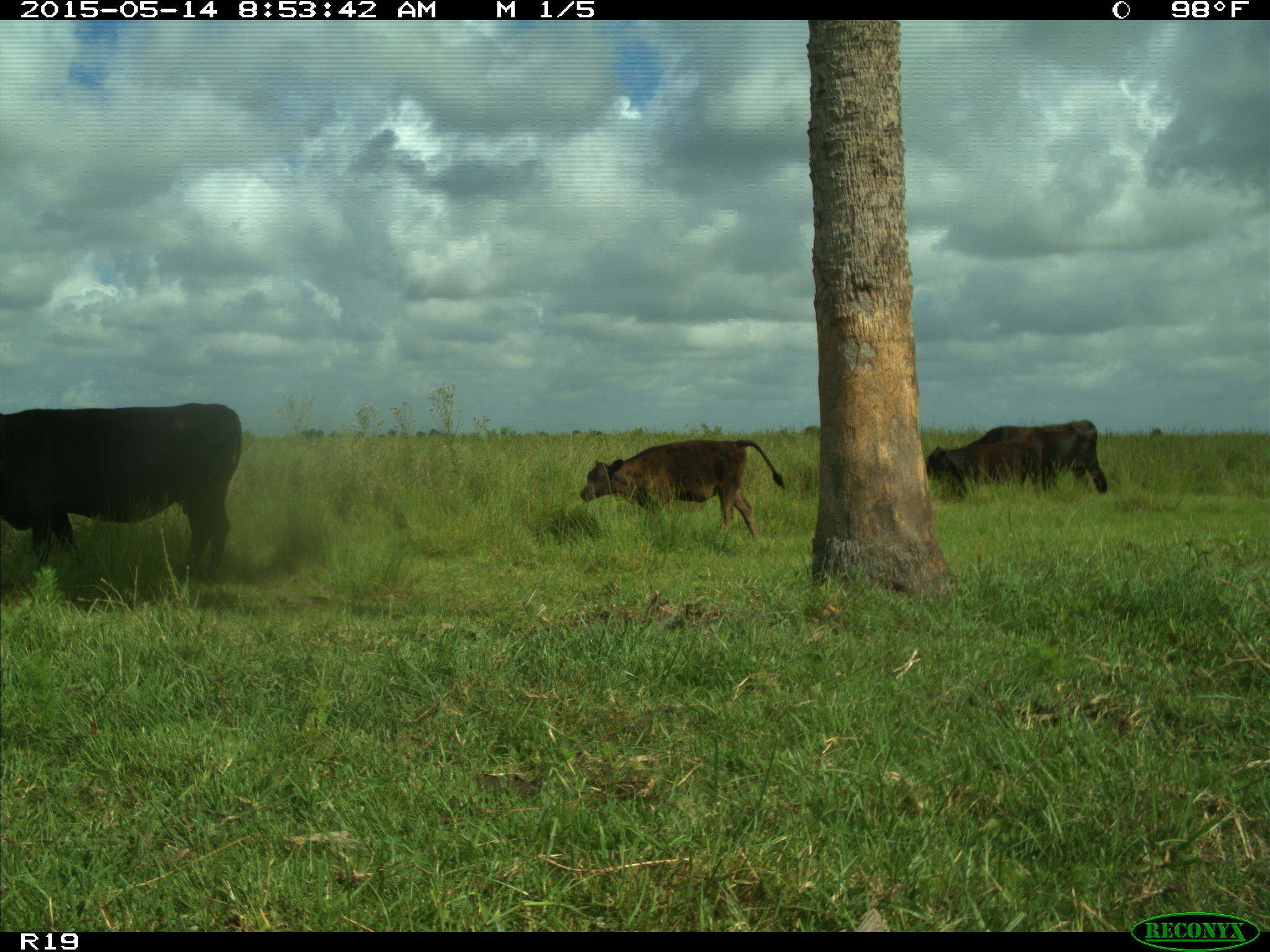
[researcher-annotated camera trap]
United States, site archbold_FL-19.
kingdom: Animalia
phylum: Chordata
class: Mammalia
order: Artiodactyla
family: Bovidae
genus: Bos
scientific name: Bos taurus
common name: domestic cow